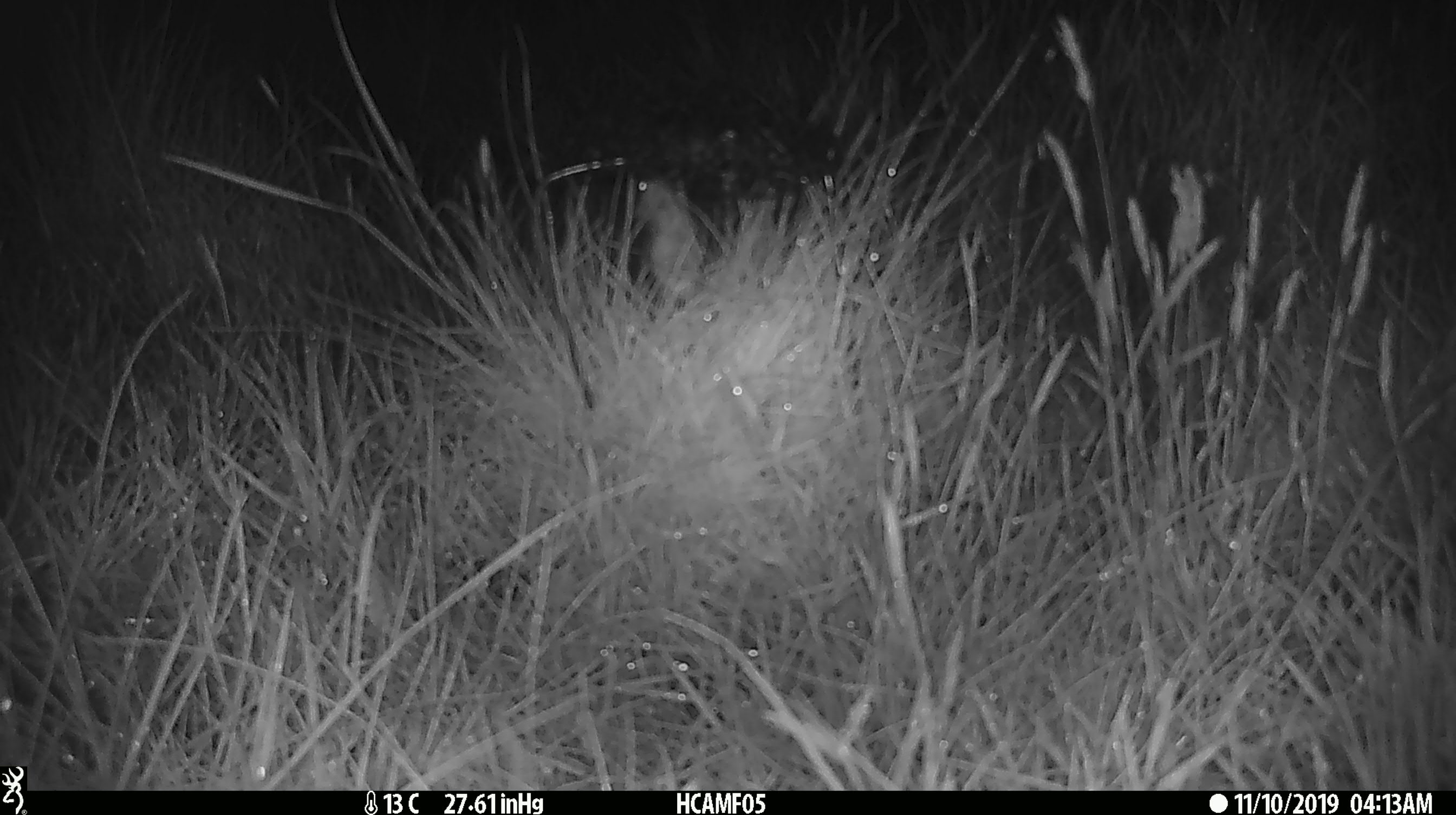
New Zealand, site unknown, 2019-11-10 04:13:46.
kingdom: Animalia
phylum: Chordata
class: Mammalia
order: Rodentia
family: Muridae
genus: Mus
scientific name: Mus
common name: mouse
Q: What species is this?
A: Mouse (Mus).